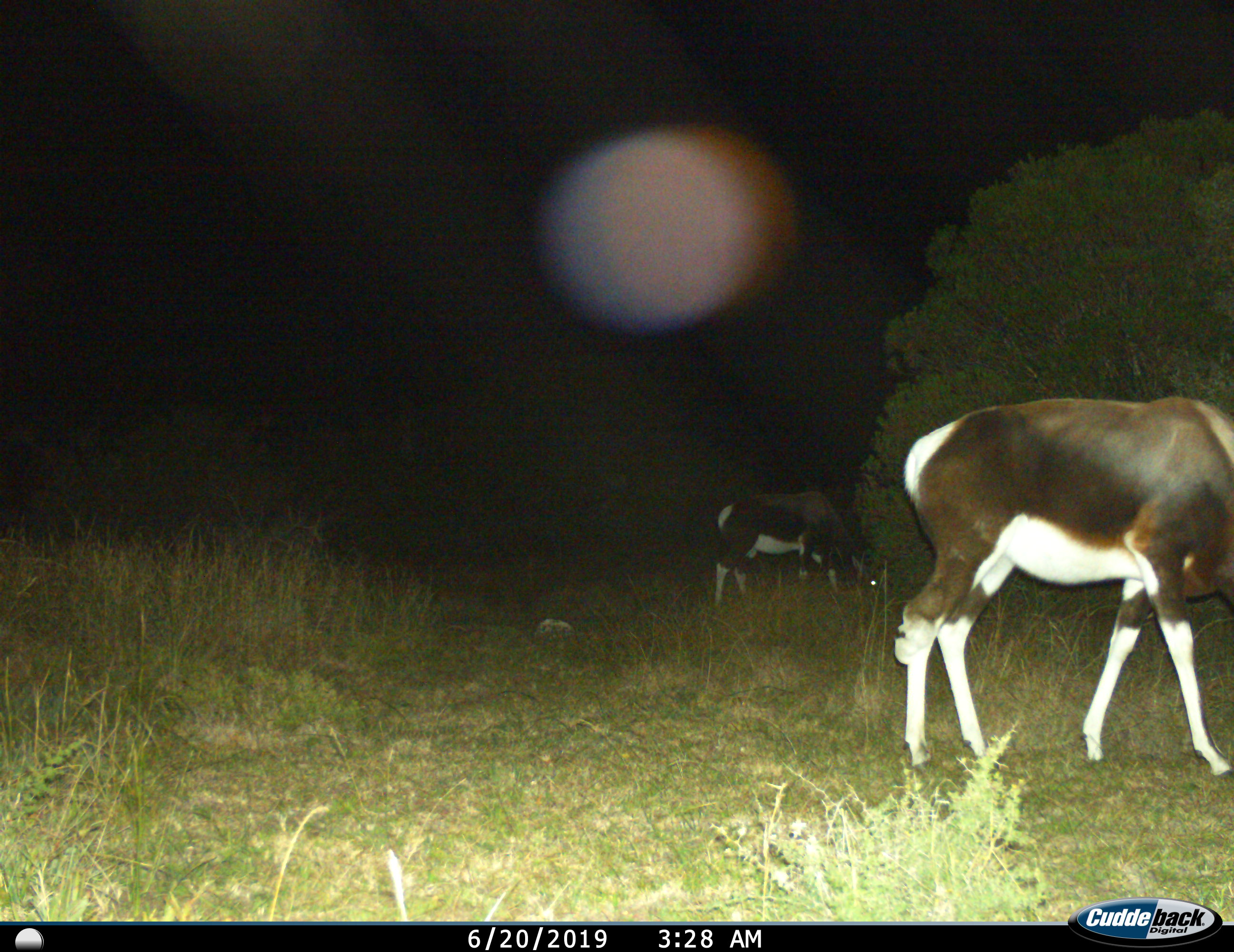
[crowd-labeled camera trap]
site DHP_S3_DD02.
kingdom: Animalia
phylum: Chordata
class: Mammalia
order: Artiodactyla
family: Bovidae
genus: Damaliscus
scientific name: Damaliscus pygargus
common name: bontebok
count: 2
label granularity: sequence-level